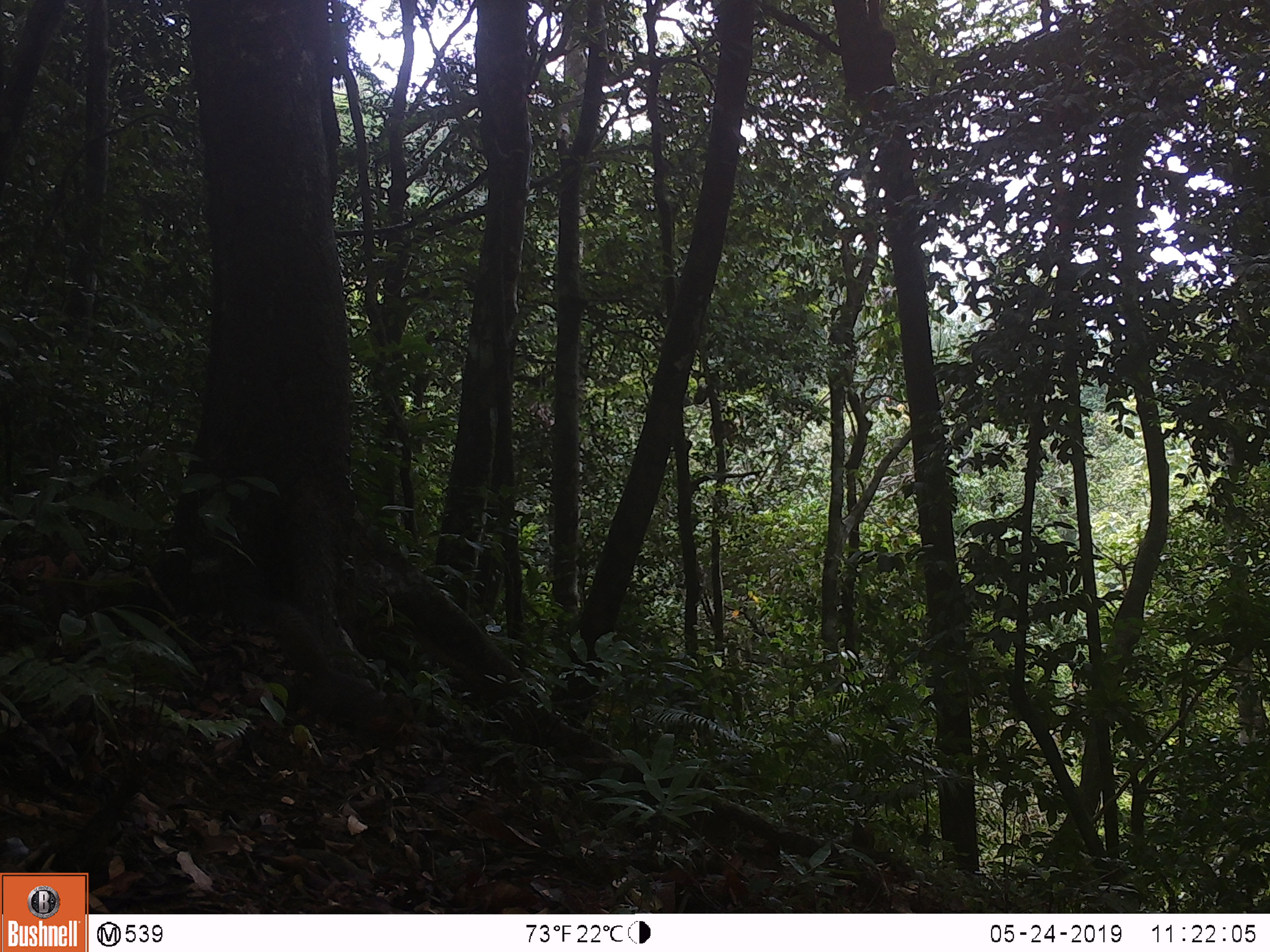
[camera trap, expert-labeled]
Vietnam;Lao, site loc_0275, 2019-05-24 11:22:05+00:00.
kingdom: Animalia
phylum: Chordata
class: Mammalia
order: Rodentia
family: Sciuridae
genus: Callosciurus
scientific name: Callosciurus erythraeus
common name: pallas's squirrel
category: pallass squirrel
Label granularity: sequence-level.